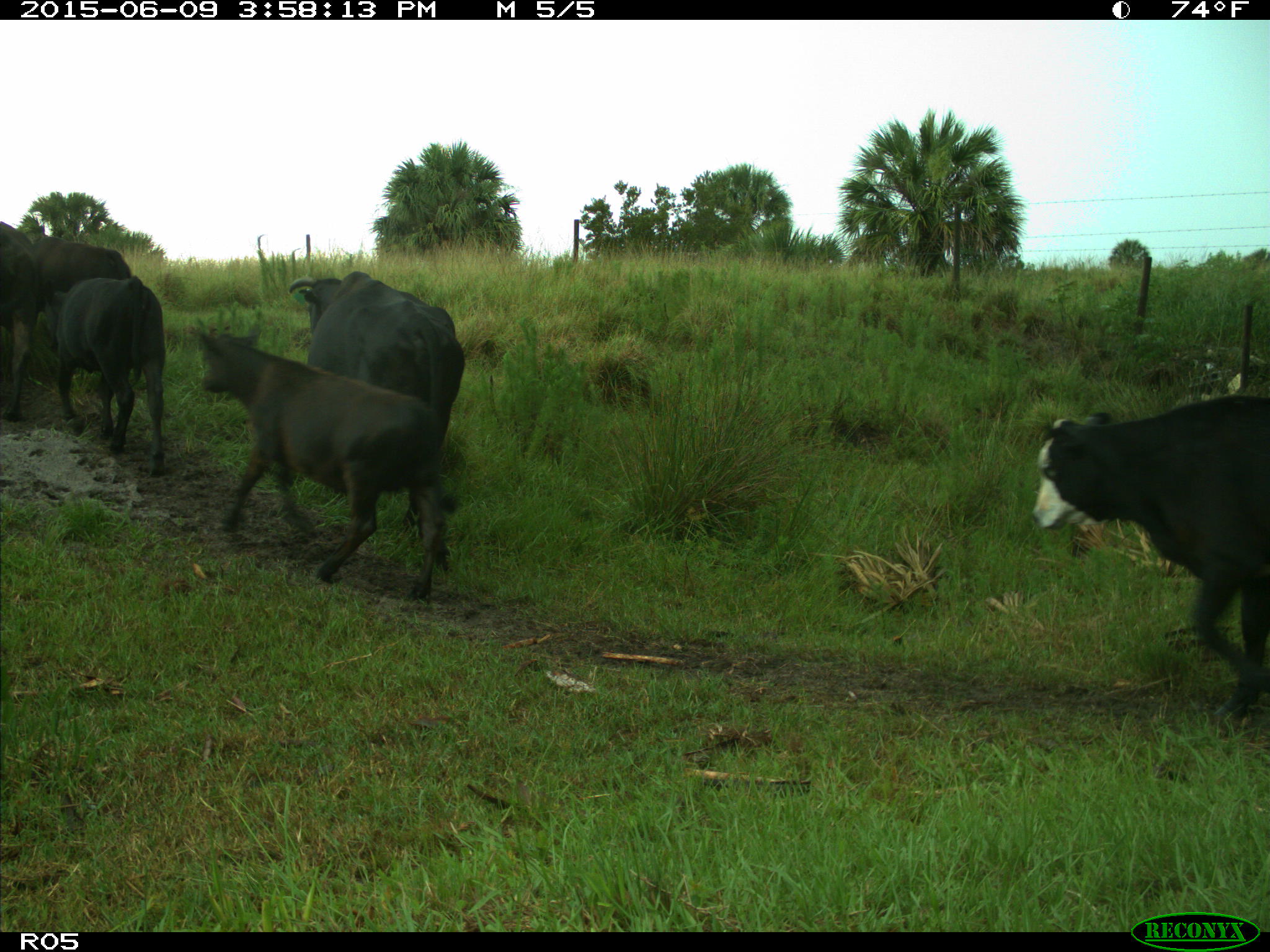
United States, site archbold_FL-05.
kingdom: Animalia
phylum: Chordata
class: Mammalia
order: Artiodactyla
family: Bovidae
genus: Bos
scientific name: Bos taurus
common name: domestic cow